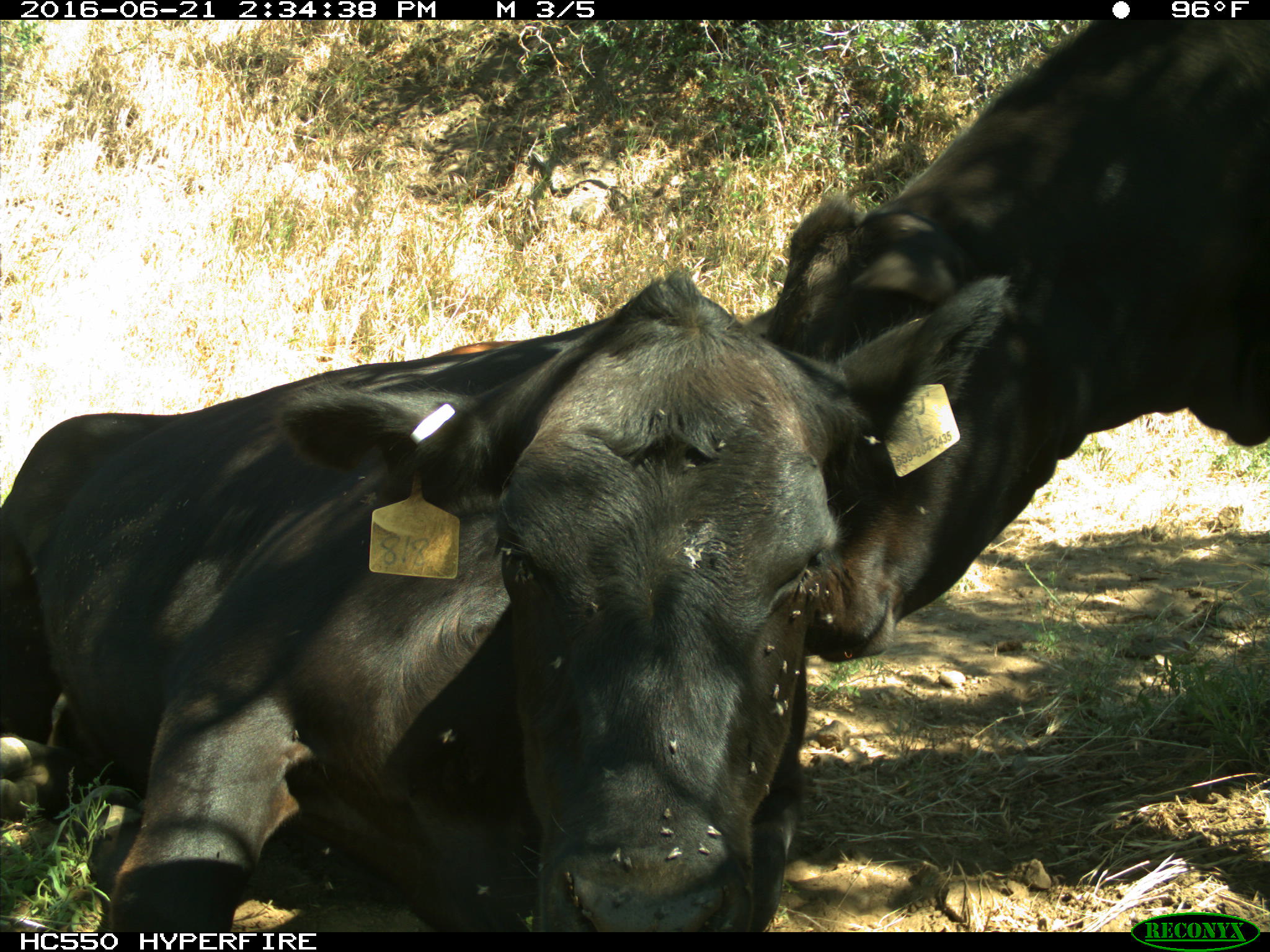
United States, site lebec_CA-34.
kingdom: Animalia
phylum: Chordata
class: Mammalia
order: Artiodactyla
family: Bovidae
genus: Bos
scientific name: Bos taurus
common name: domestic cow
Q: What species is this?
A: Bos taurus (domestic cow).